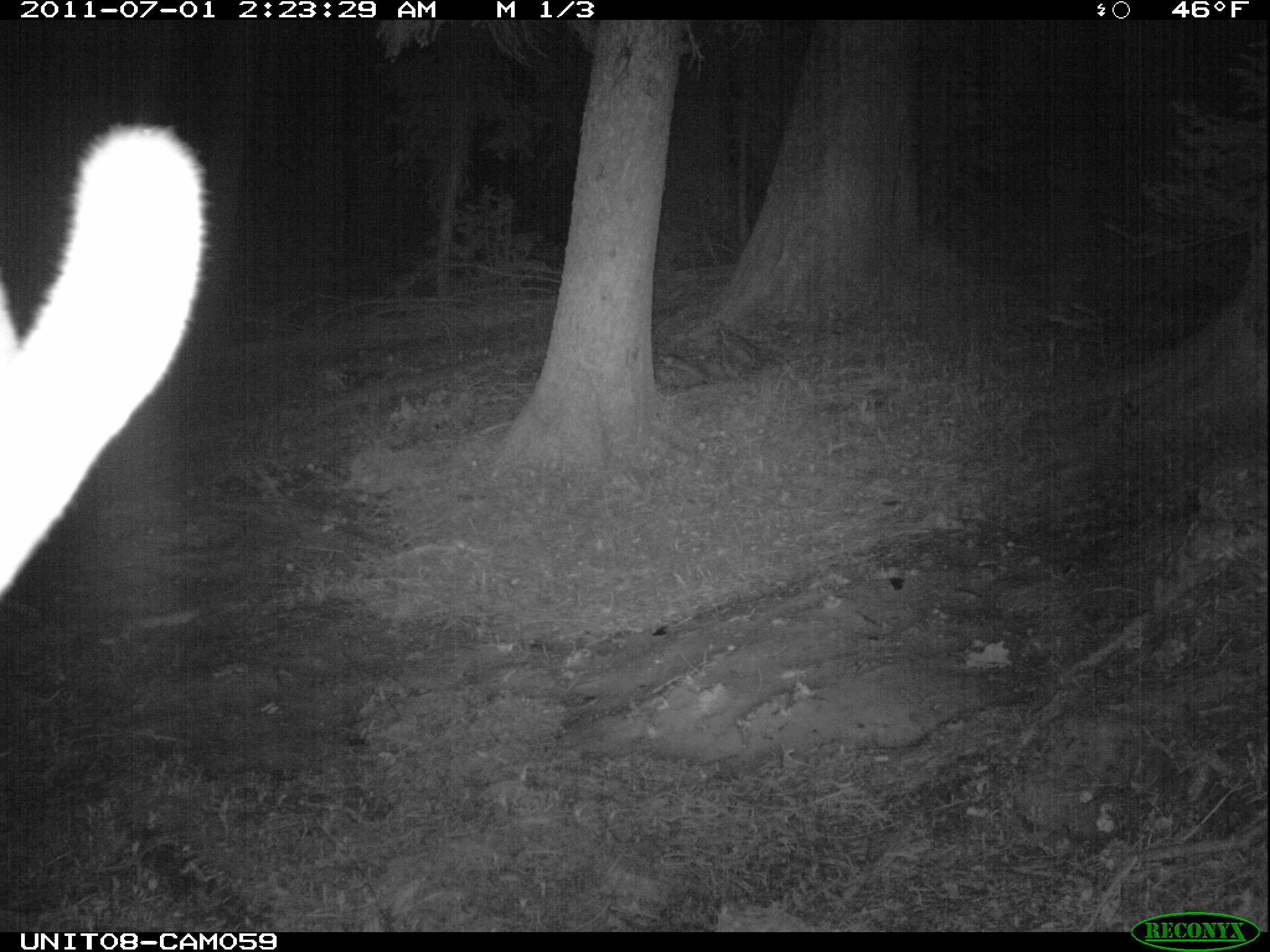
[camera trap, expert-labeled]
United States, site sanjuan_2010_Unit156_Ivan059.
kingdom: Animalia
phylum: Chordata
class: Mammalia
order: Artiodactyla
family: Cervidae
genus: Cervus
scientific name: Cervus elaphus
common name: red deer